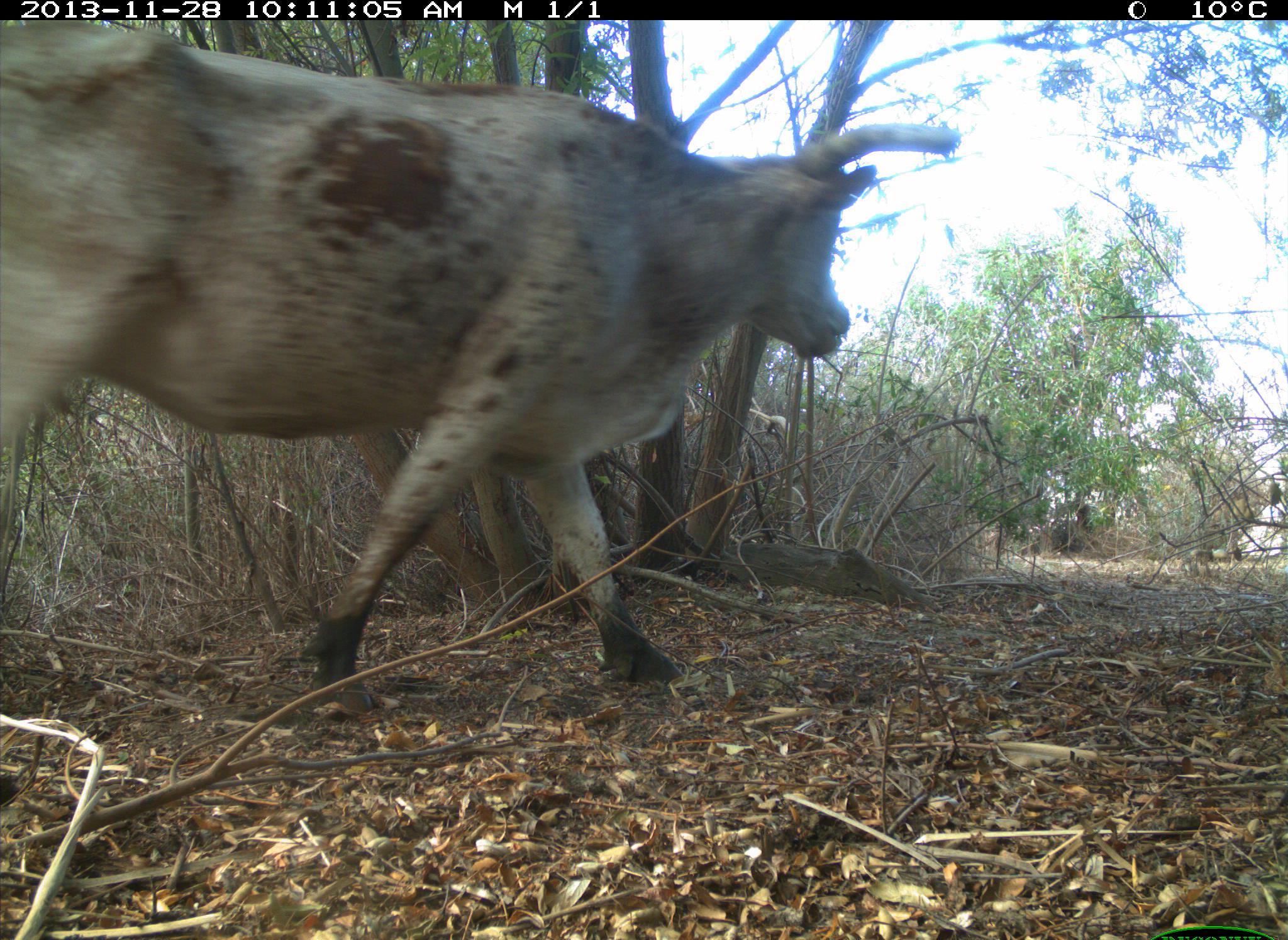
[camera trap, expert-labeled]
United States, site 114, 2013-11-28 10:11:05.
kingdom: Animalia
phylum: Chordata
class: Mammalia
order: Artiodactyla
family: Bovidae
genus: Bos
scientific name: Bos taurus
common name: cow